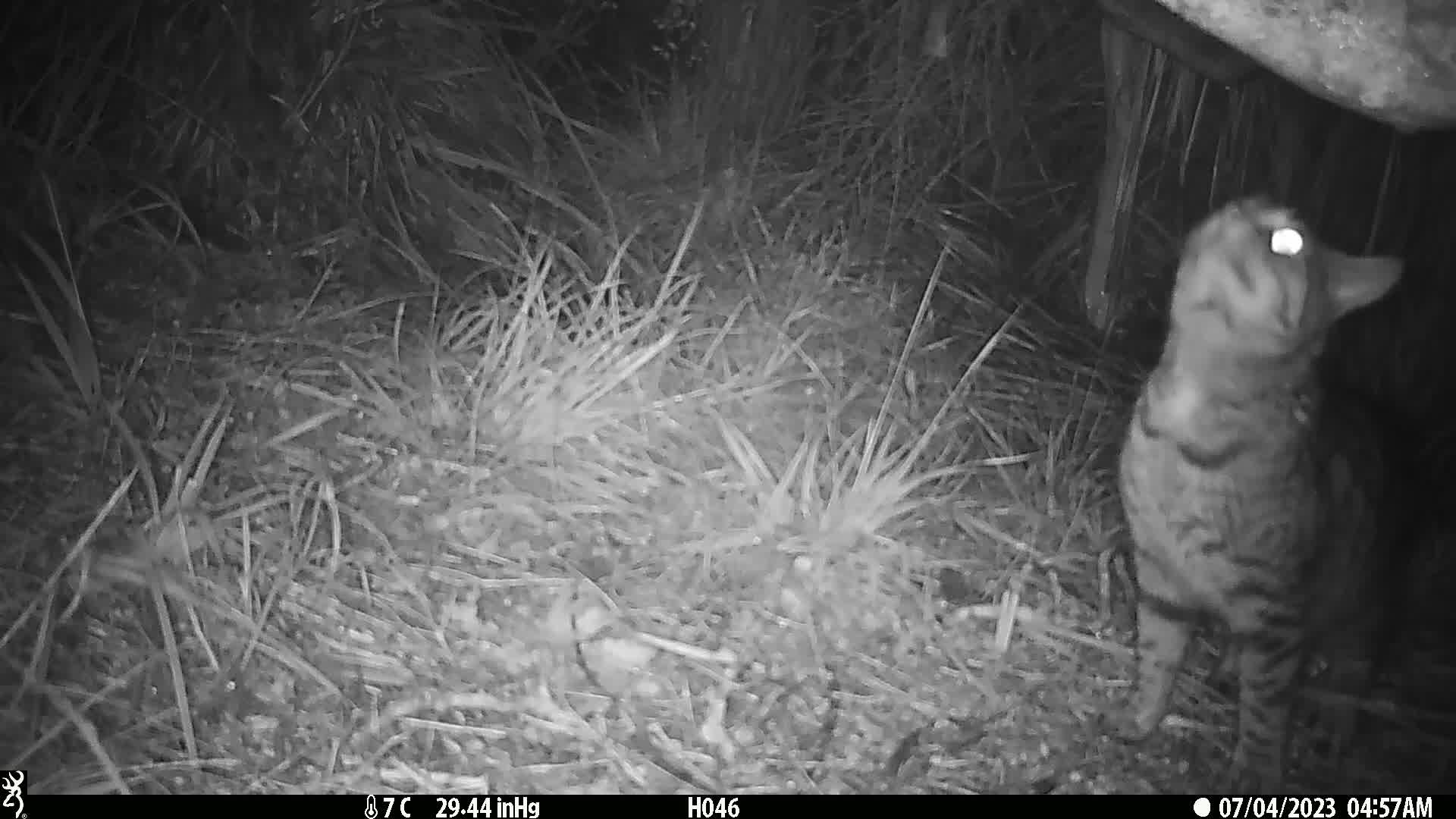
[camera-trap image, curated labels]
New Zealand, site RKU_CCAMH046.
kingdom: Animalia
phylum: Chordata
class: Mammalia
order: Carnivora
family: Felidae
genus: Felis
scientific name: Felis catus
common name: domestic cat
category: cat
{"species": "cat (domestic cat) (Felis catus)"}